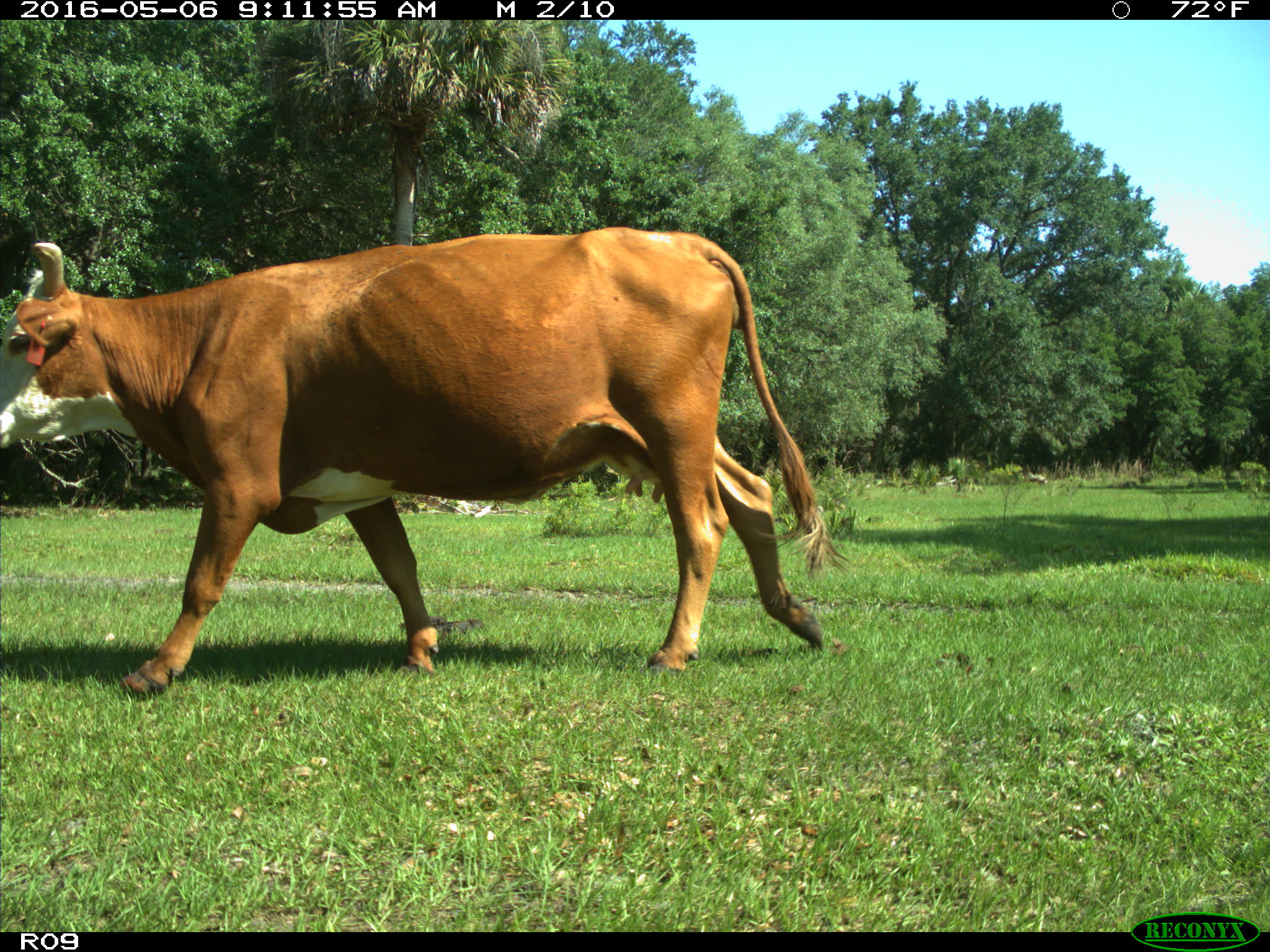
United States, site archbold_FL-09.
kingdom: Animalia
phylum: Chordata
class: Mammalia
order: Artiodactyla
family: Bovidae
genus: Bos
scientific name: Bos taurus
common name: domestic cow